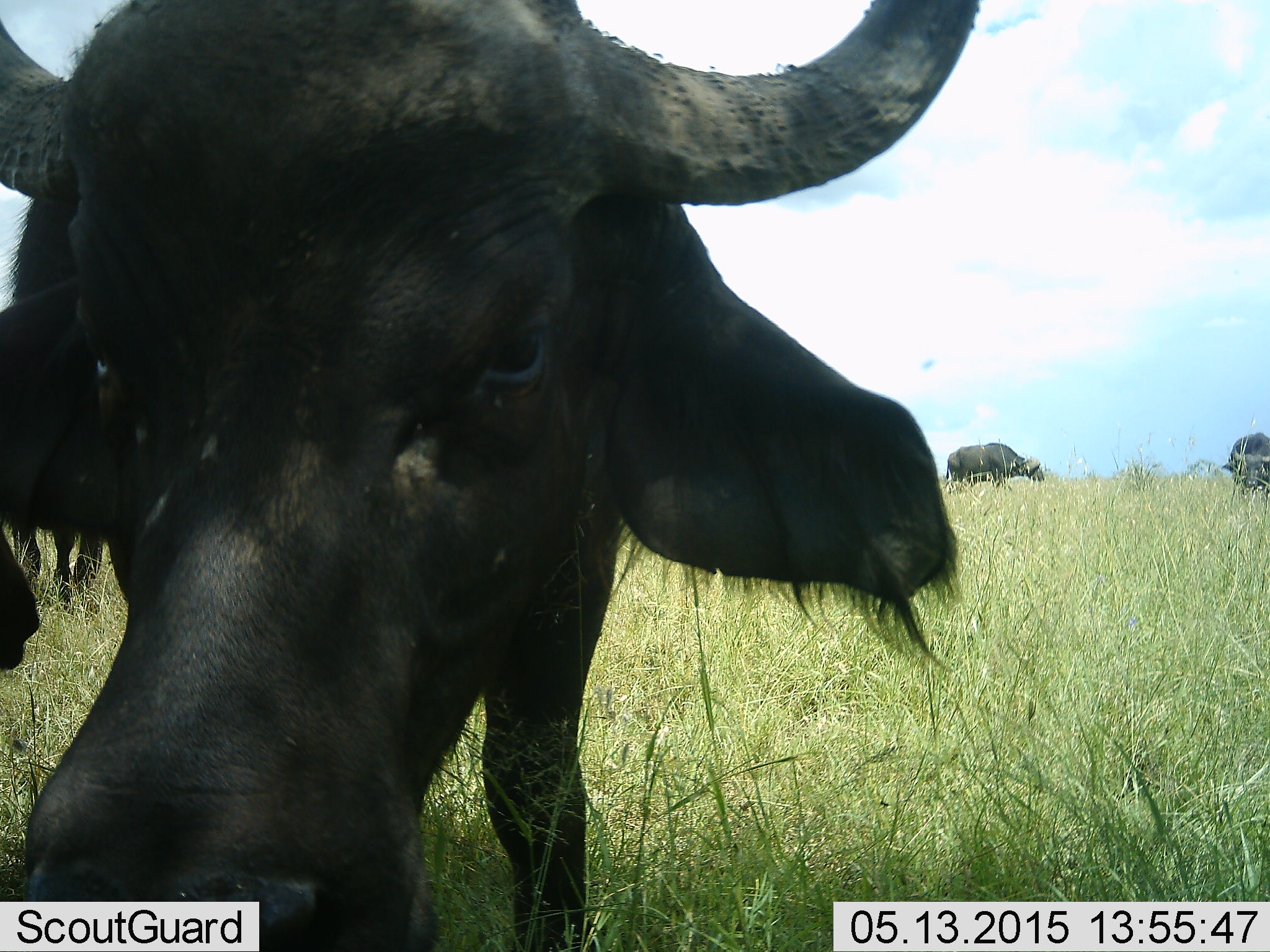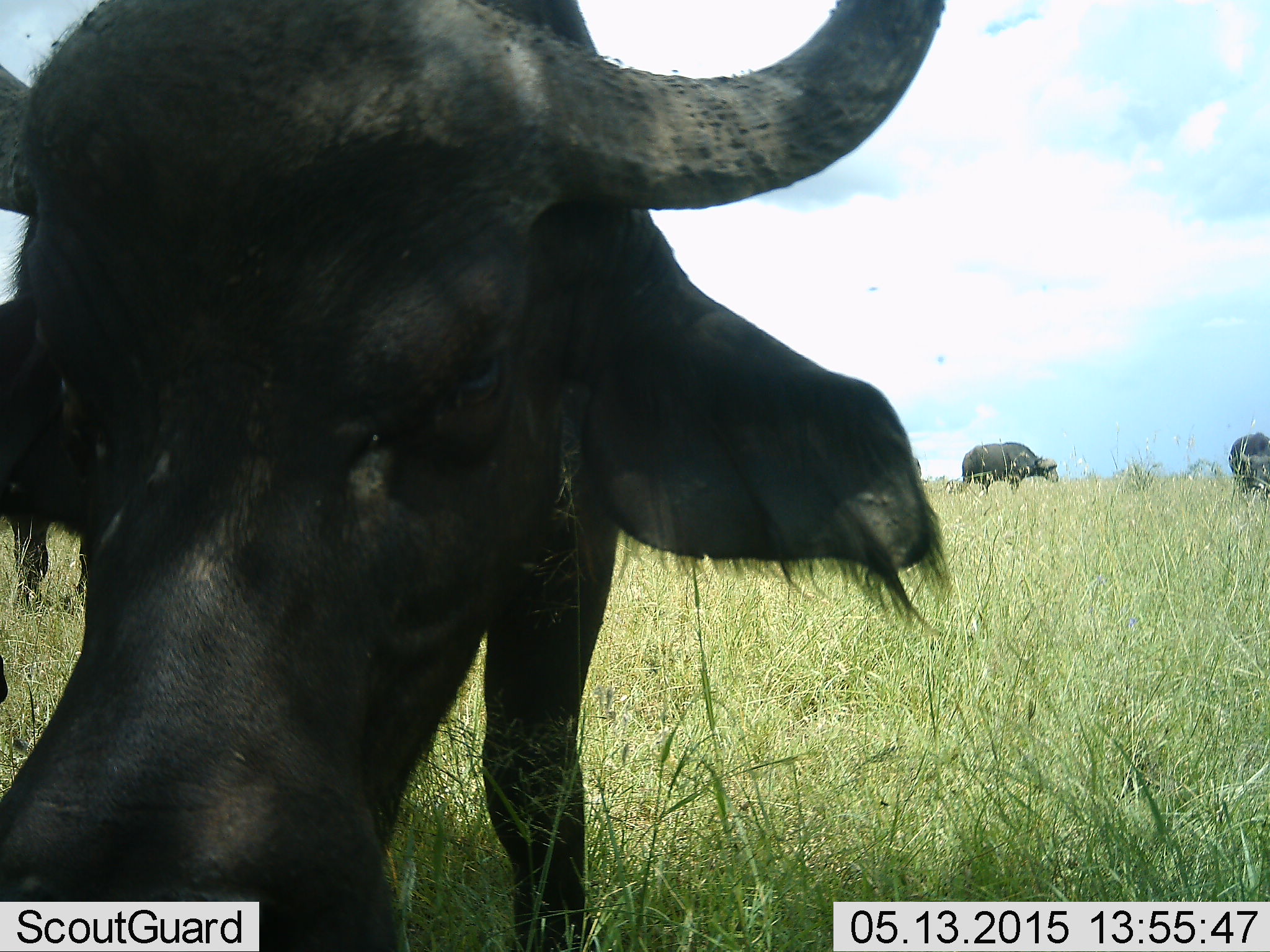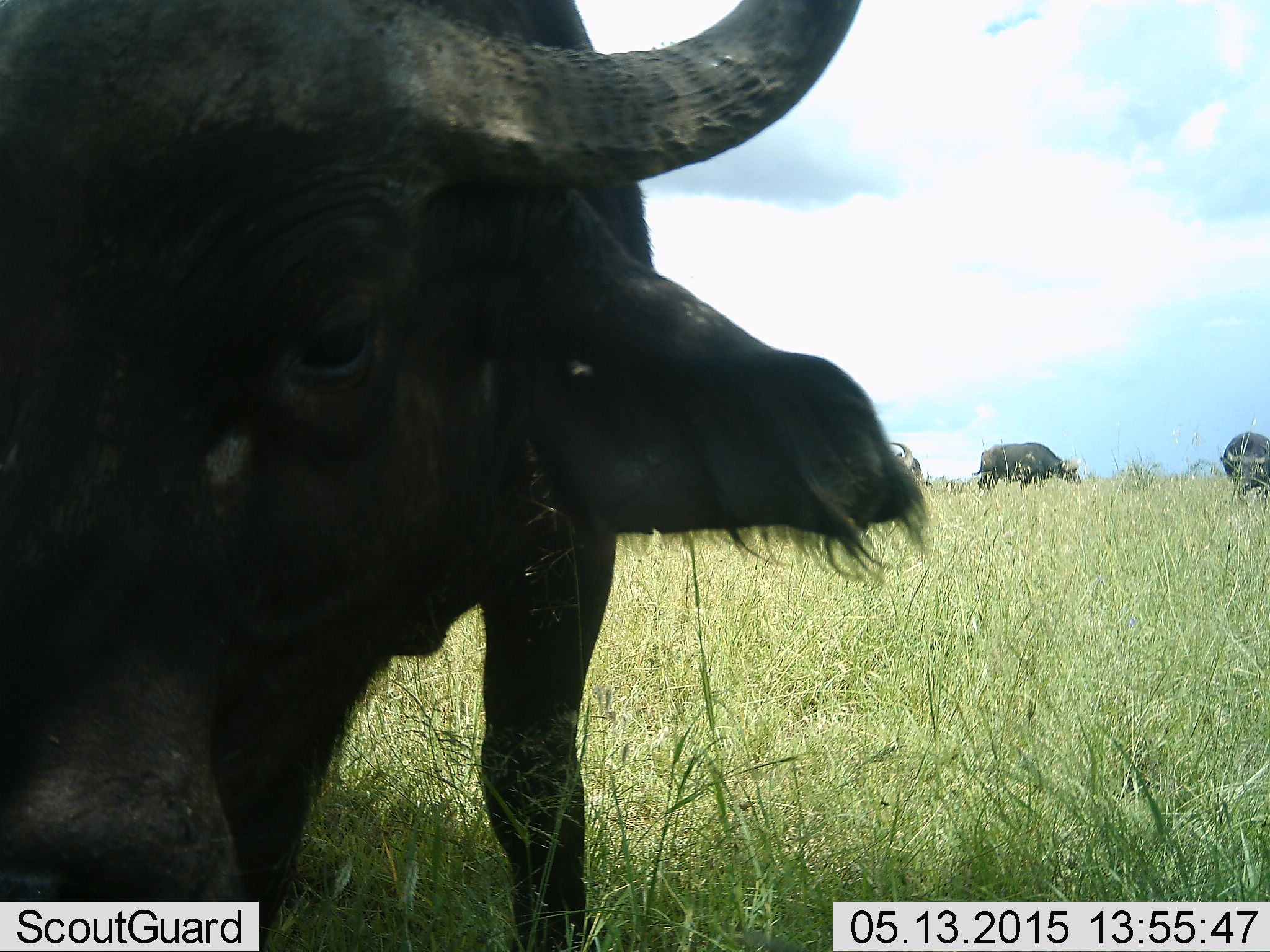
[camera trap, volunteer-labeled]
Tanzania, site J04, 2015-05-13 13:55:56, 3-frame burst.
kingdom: Animalia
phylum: Chordata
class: Mammalia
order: Artiodactyla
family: Bovidae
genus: Syncerus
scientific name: Syncerus caffer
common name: cape buffalo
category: buffalo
Buffalo (cape buffalo) (Syncerus caffer), count 4. Behavior (volunteer vote fractions): standing 100%, resting 0%, moving 30%, interacting 10%. Young present (vote fraction): 0%. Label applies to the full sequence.